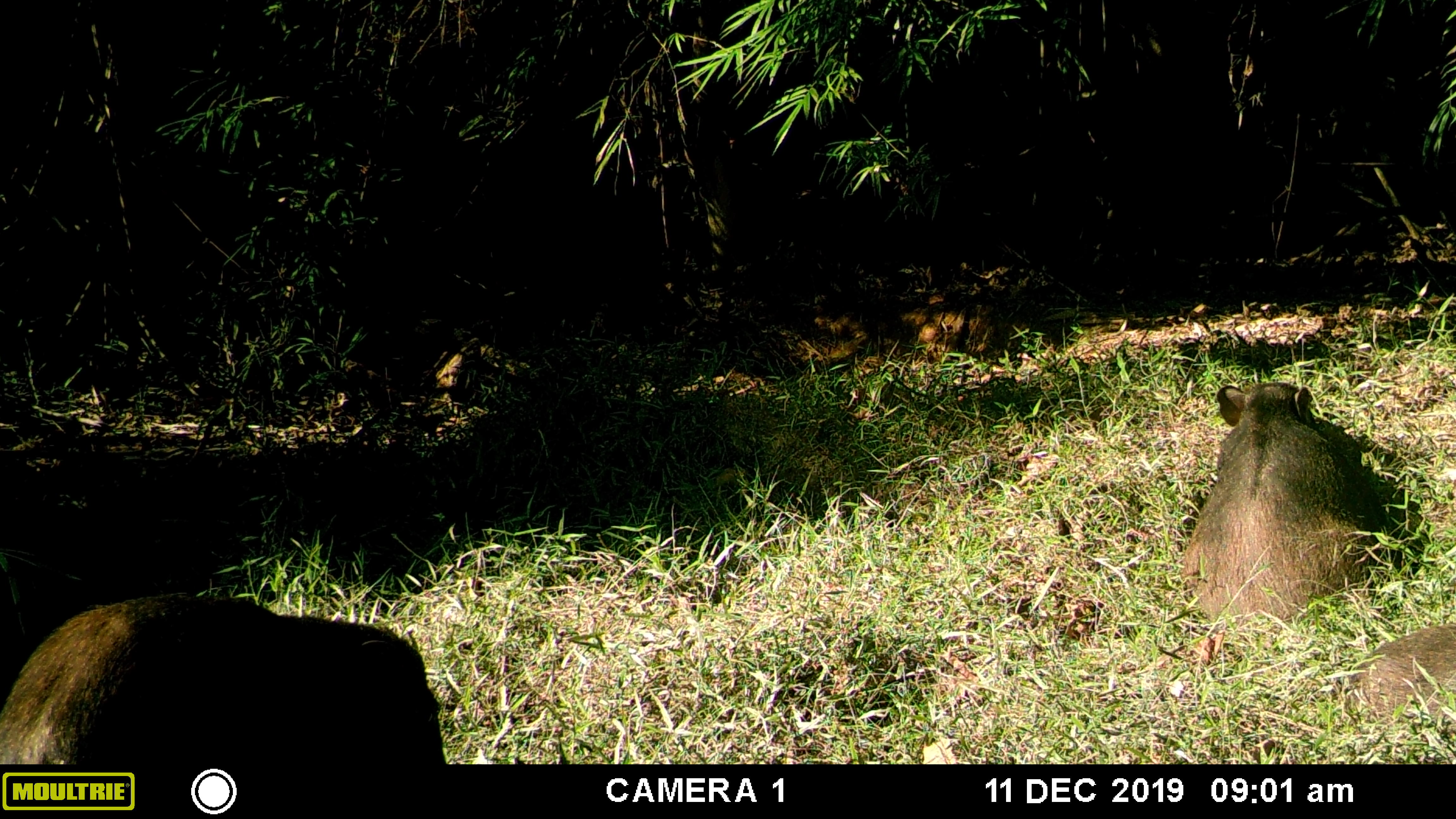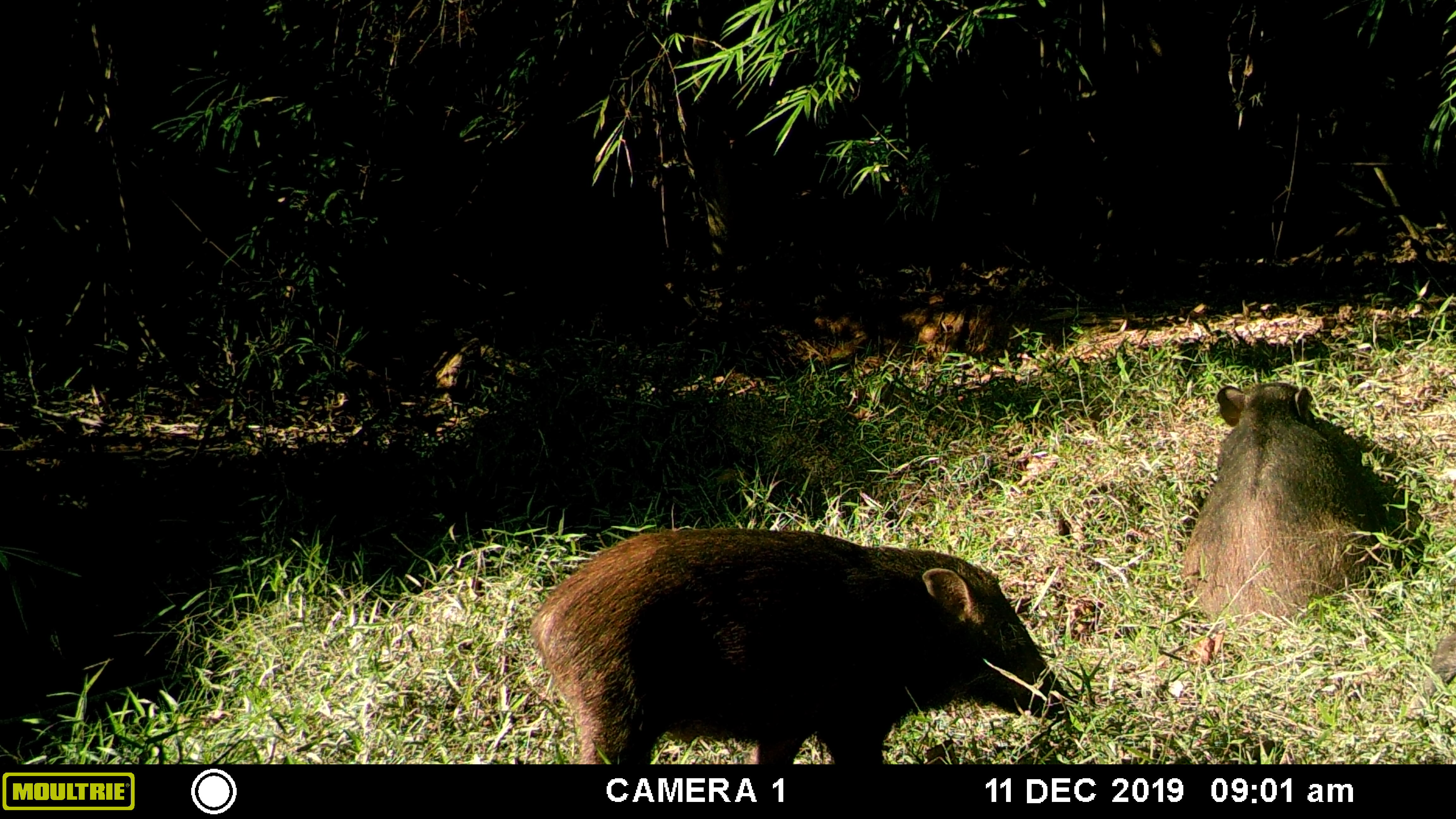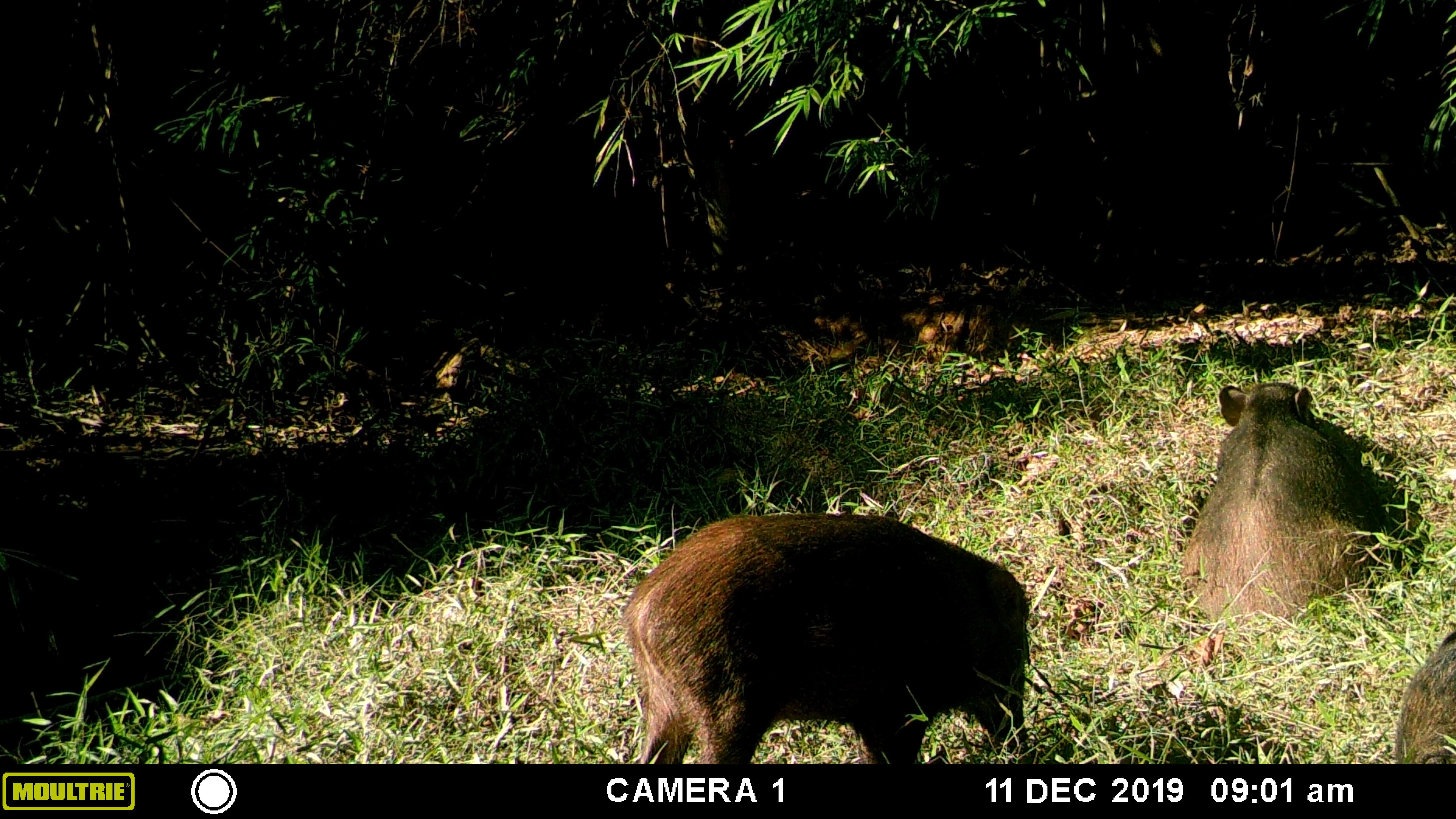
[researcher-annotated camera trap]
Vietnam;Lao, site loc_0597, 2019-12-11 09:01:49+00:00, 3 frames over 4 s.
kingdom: Animalia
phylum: Chordata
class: Mammalia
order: Artiodactyla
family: Suidae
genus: Sus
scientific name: Sus scrofa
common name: eurasian wild pig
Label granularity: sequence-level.